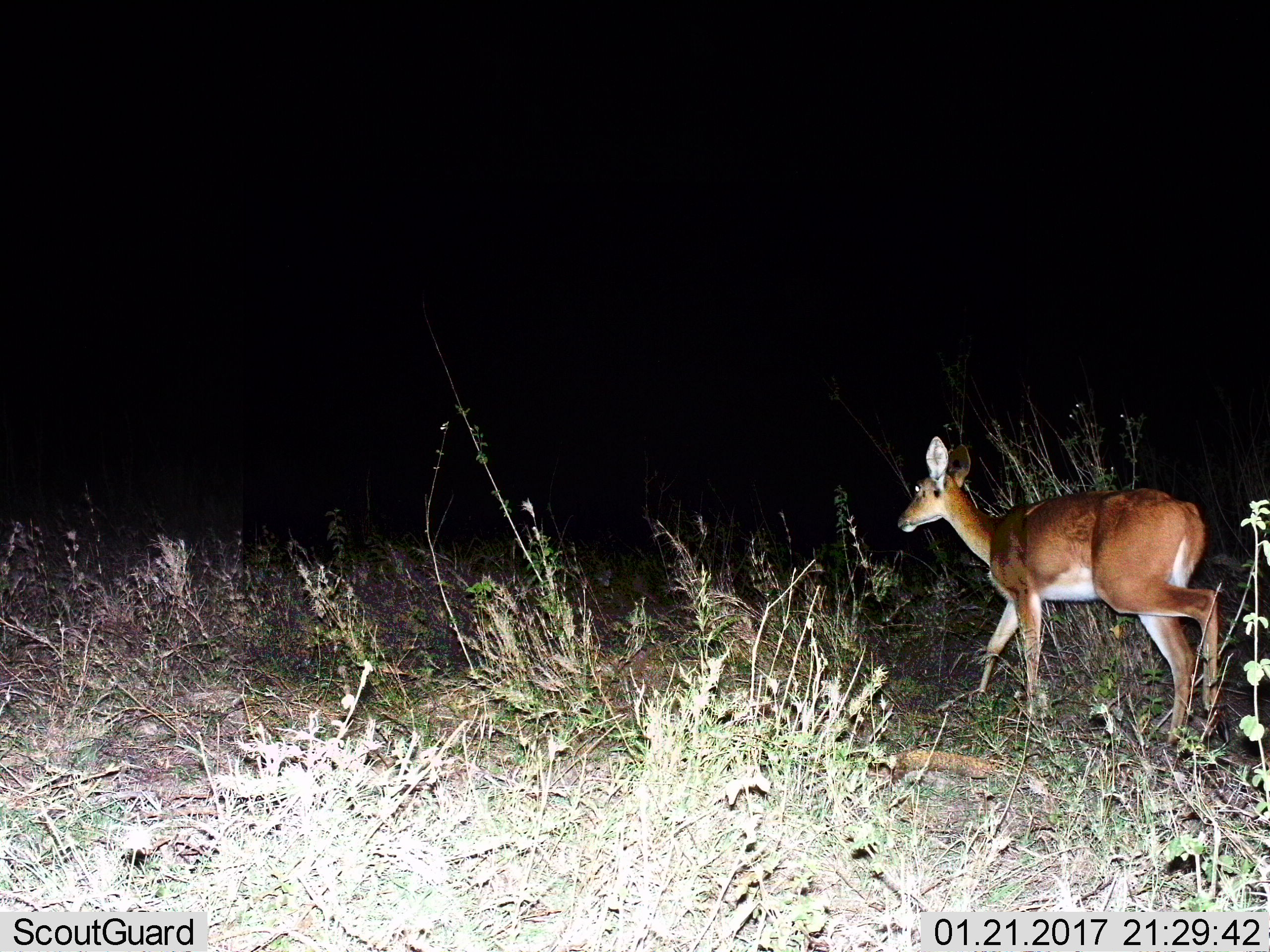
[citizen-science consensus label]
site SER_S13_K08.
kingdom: Animalia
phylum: Chordata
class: Mammalia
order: Artiodactyla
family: Bovidae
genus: Redunca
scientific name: Redunca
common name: reedbuck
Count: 1.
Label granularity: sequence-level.